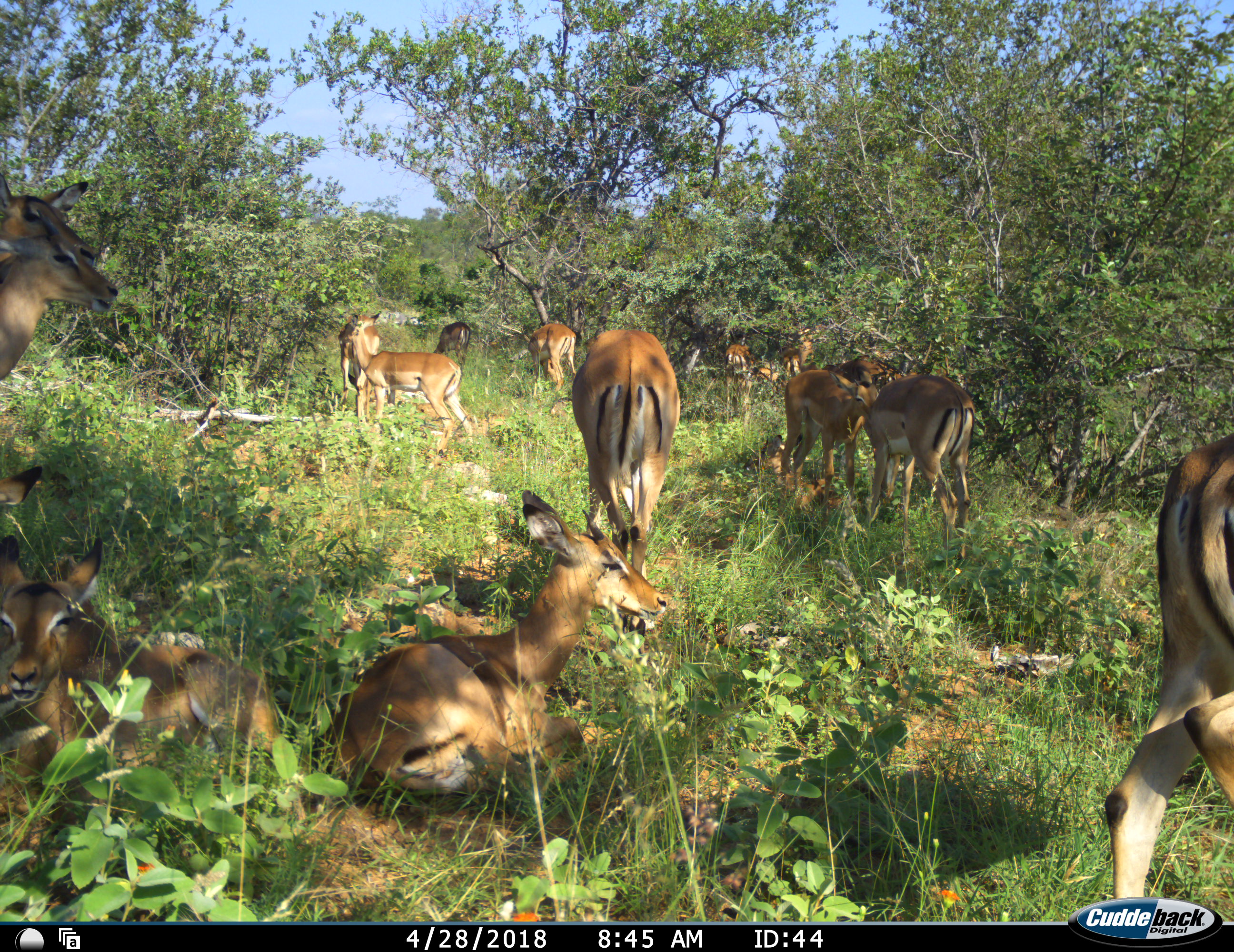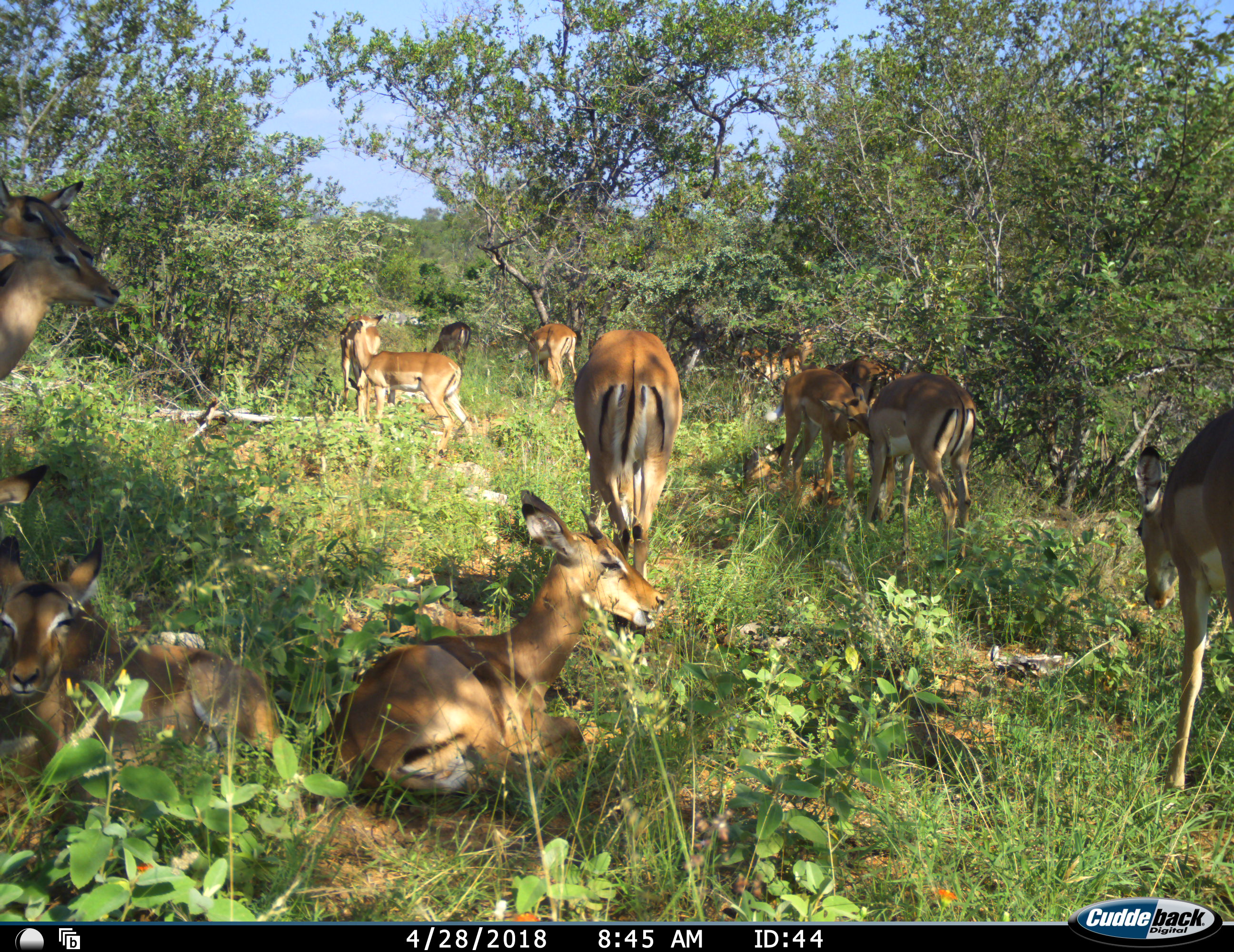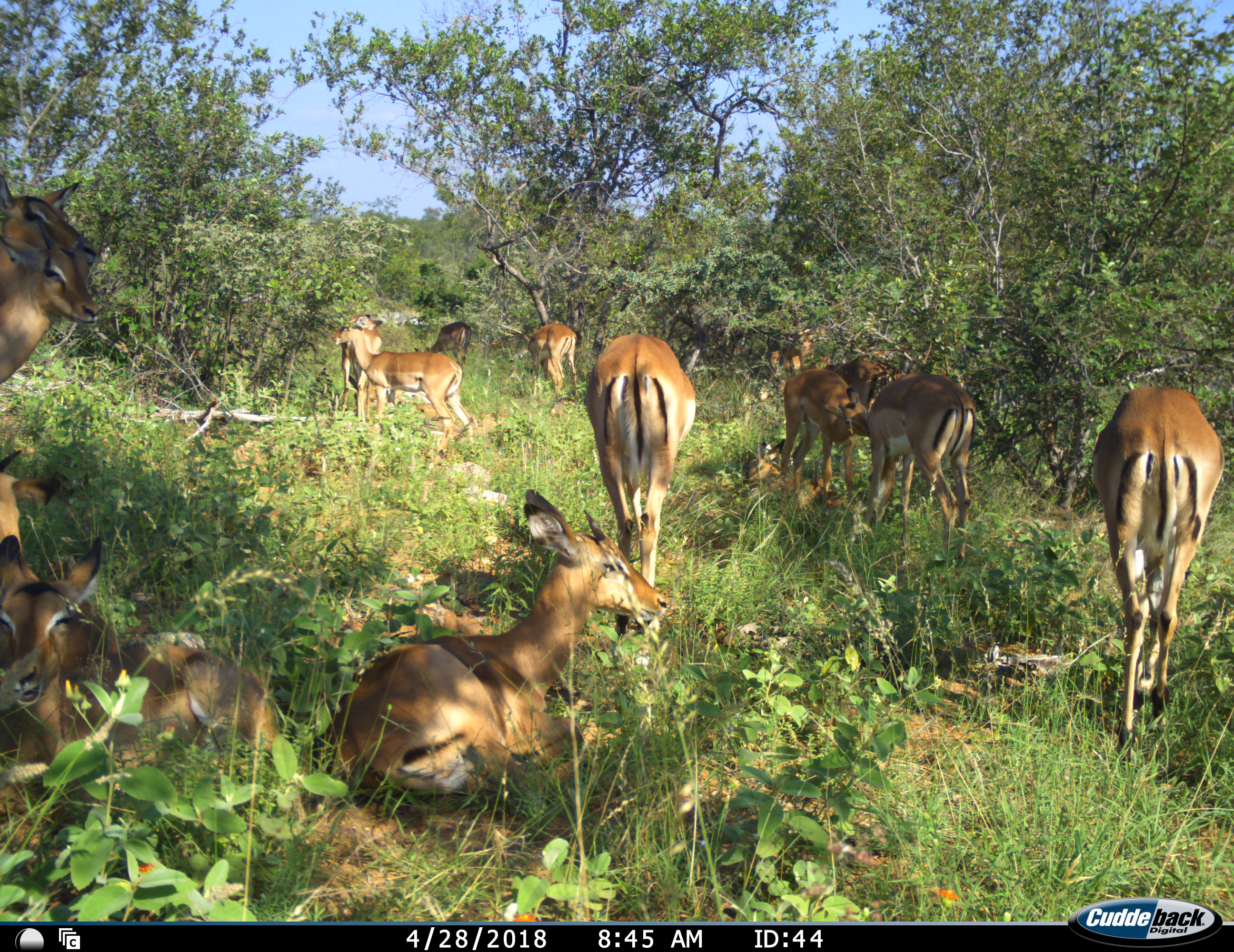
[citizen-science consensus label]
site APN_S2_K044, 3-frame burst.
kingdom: Animalia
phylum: Chordata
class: Mammalia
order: Artiodactyla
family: Bovidae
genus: Aepyceros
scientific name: Aepyceros melampus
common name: impala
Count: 11-50.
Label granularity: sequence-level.